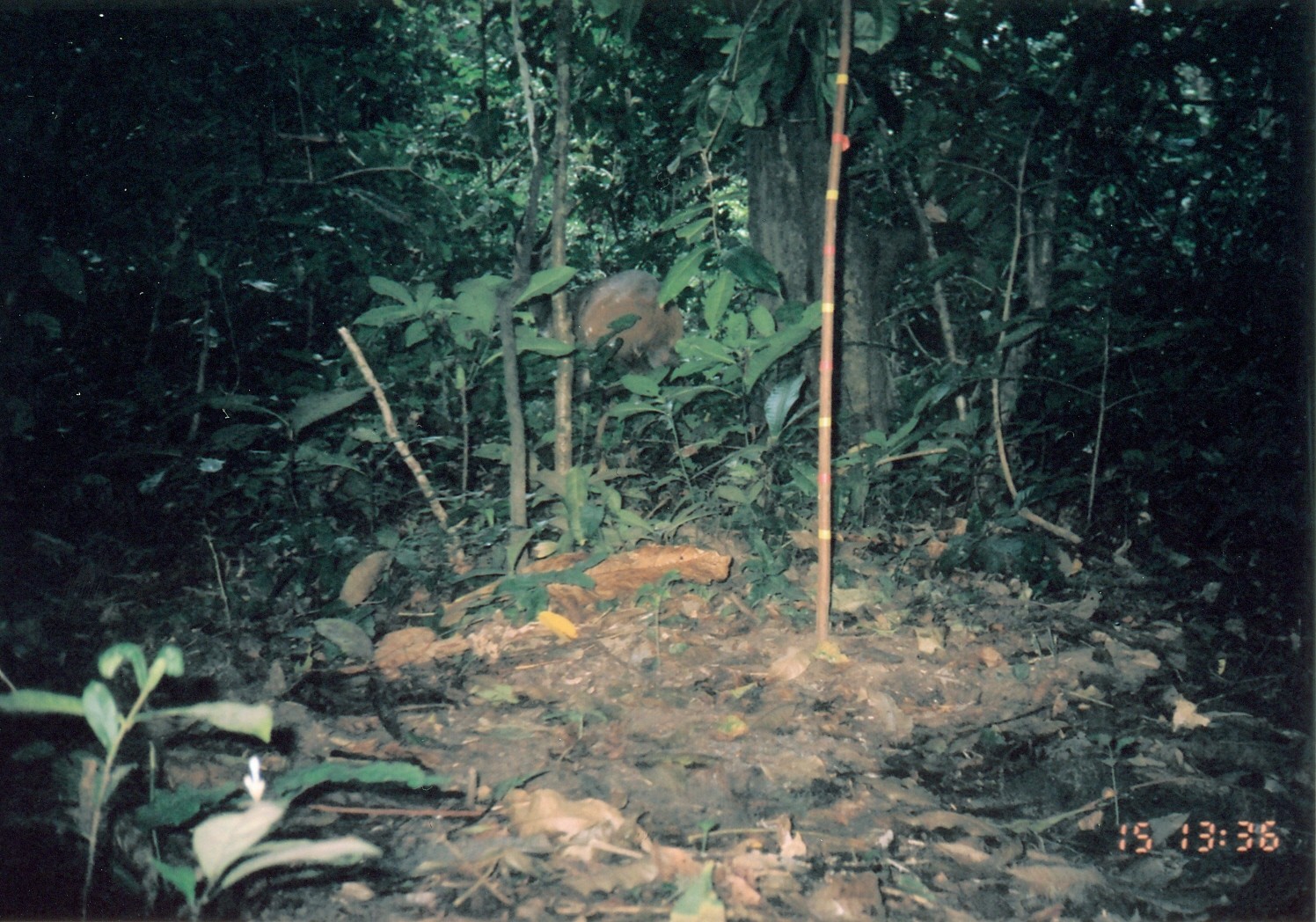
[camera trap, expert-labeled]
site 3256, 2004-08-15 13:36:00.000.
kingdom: Animalia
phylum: Chordata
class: Mammalia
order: Artiodactyla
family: Bovidae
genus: Tragelaphus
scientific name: Tragelaphus scriptus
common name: bushbuck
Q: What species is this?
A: Tragelaphus scriptus (bushbuck).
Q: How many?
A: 1.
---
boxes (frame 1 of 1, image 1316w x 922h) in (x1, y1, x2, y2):
tragelaphus scriptus: (500, 192, 691, 458)